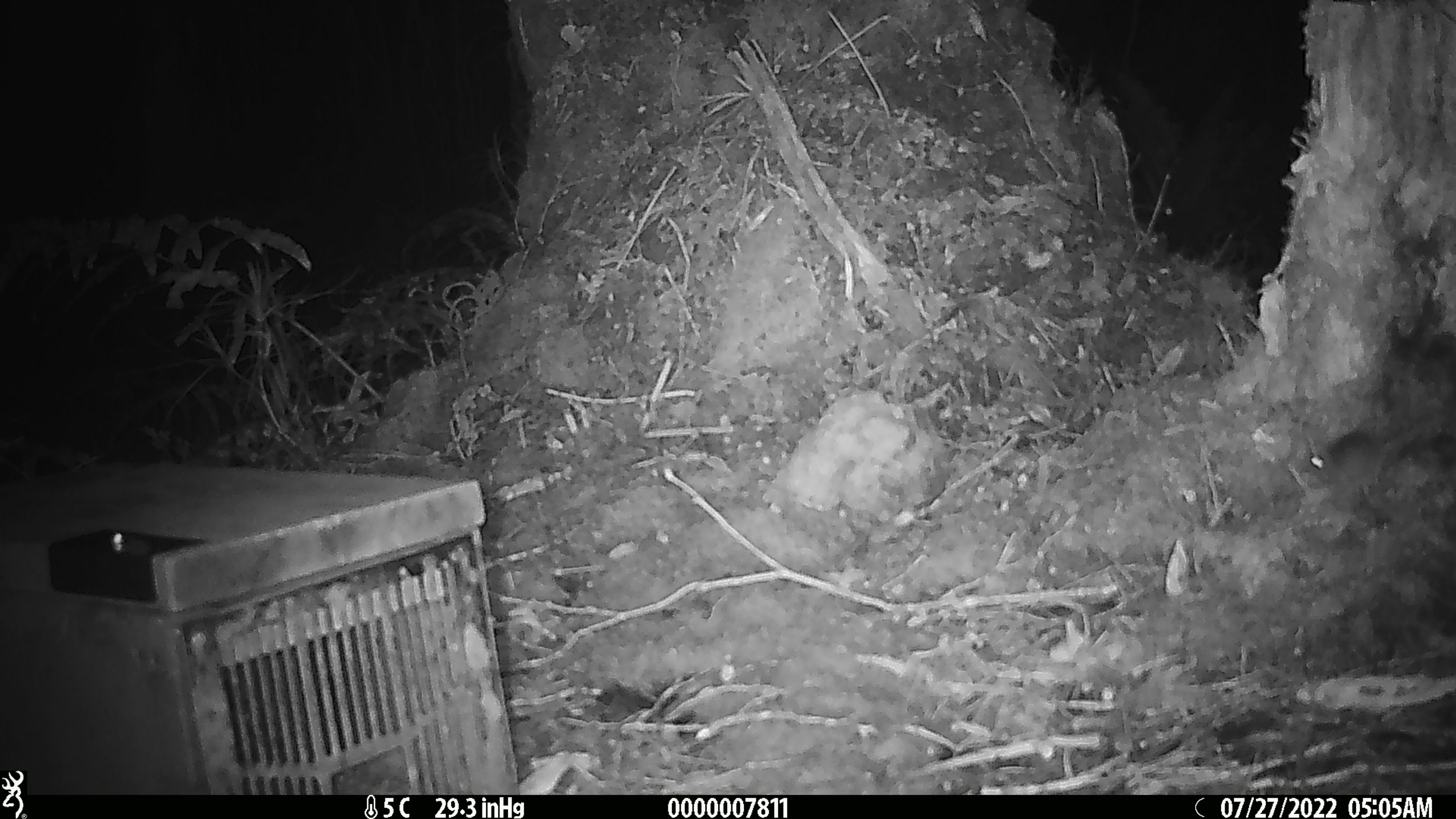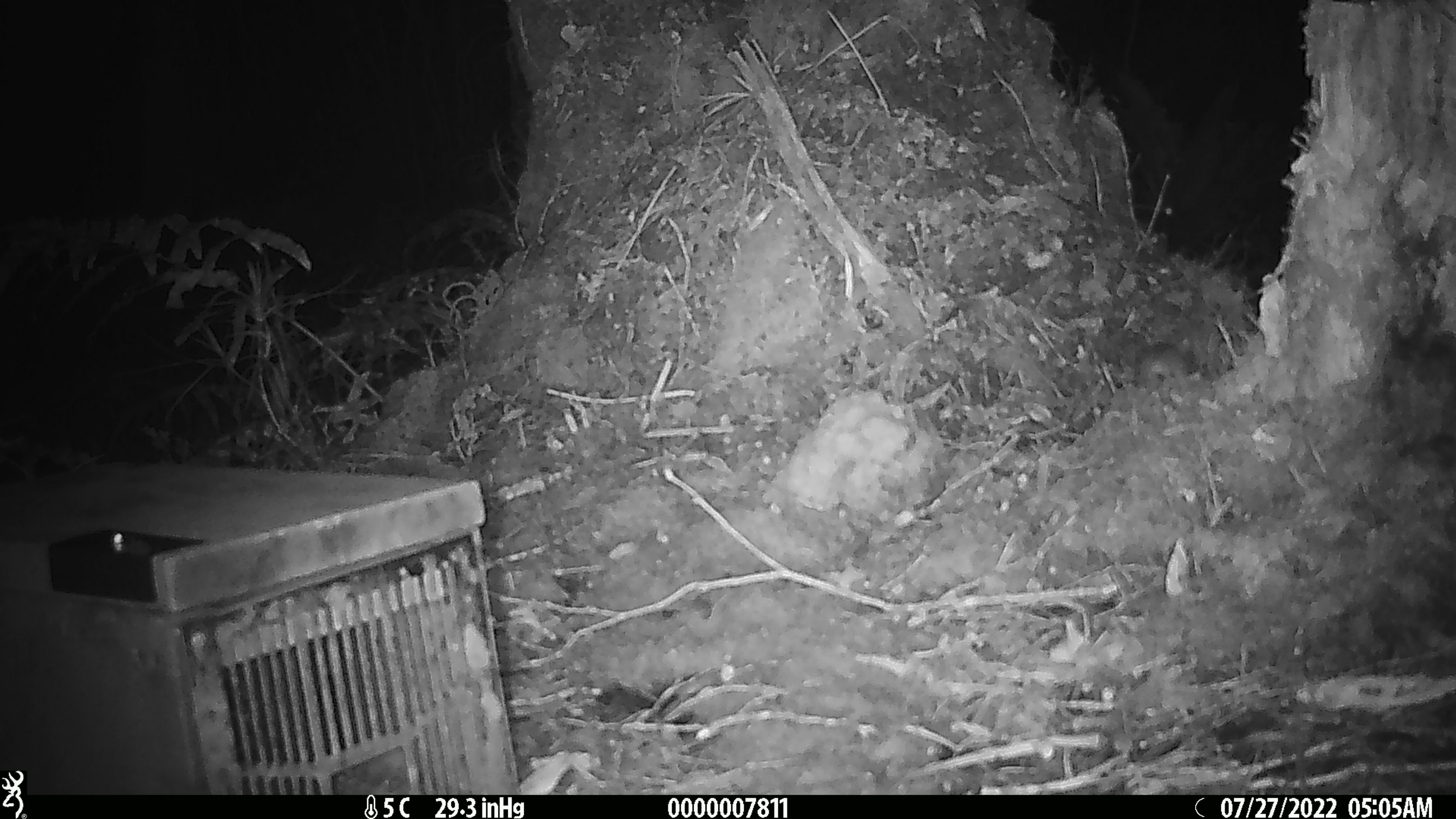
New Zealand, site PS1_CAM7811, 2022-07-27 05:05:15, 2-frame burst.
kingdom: Animalia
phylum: Chordata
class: Mammalia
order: Rodentia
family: Muridae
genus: Mus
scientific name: Mus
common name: mouse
Mouse (Mus).